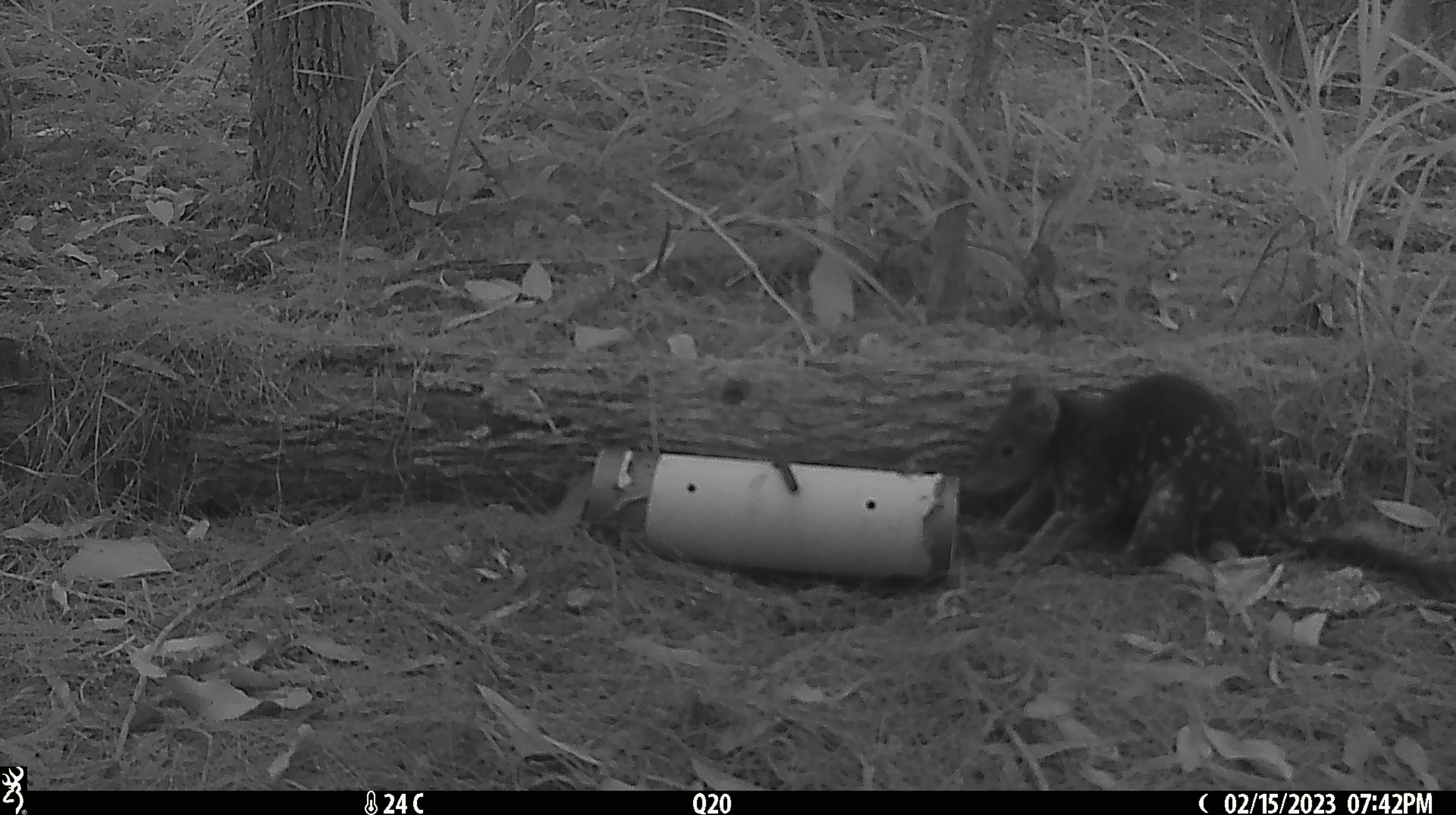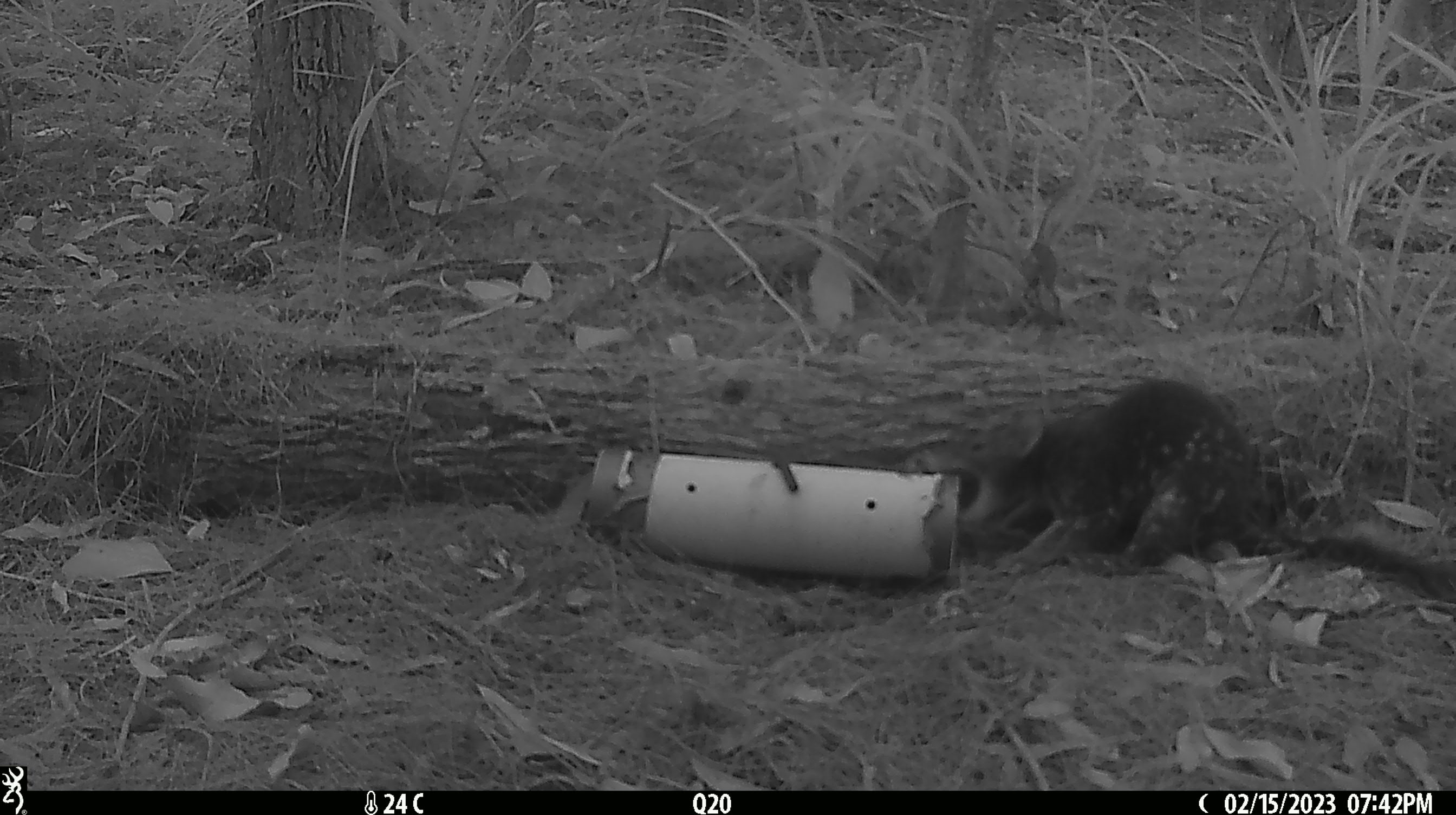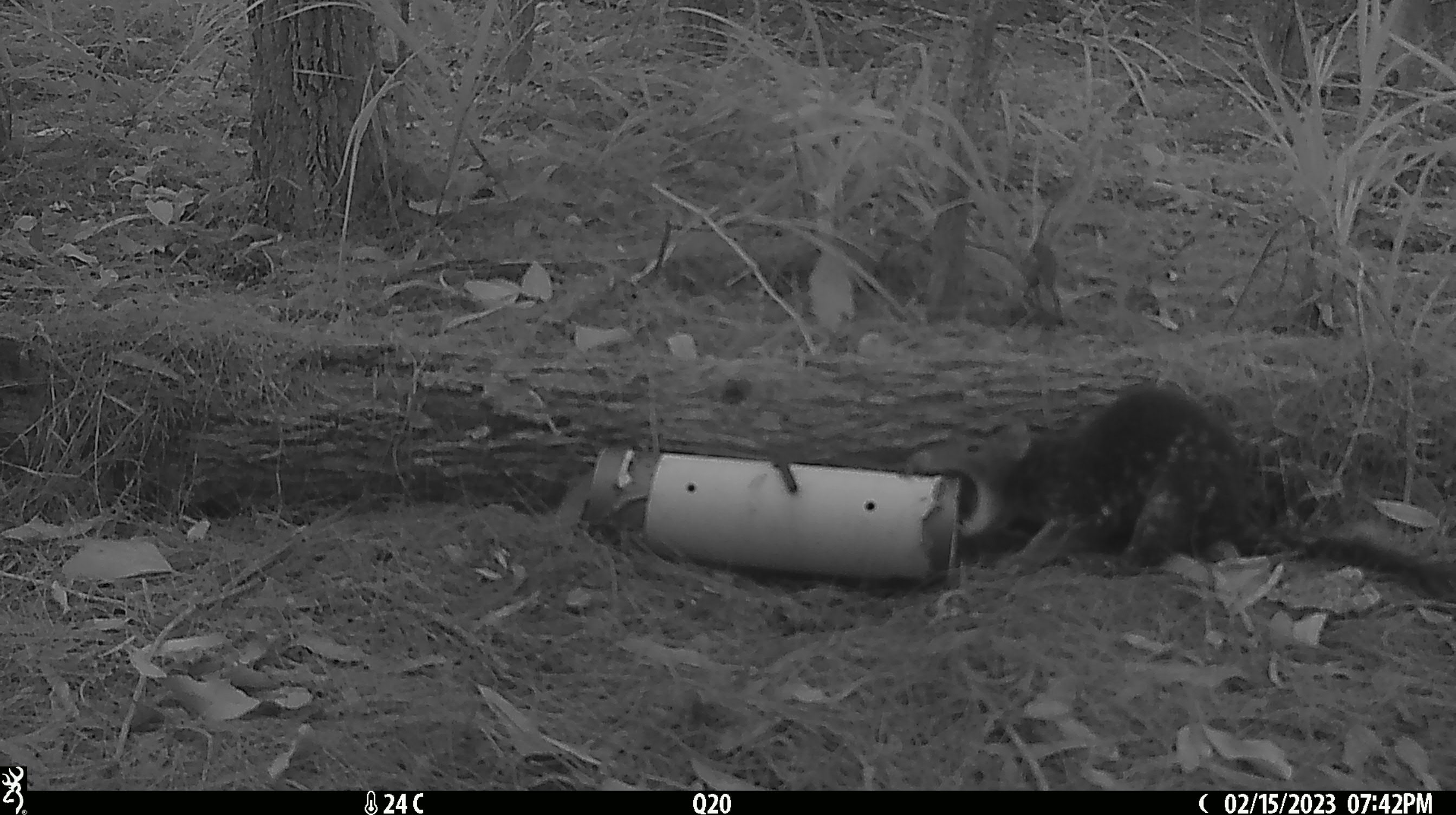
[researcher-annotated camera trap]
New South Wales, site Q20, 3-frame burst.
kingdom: Animalia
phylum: Chordata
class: Mammalia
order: Dasyuromorphia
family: Dasyuridae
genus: Dasyurus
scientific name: Dasyurus maculatus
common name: spotted-tailed quoll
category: quoll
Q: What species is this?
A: Quoll (spotted-tailed quoll) (Dasyurus maculatus).